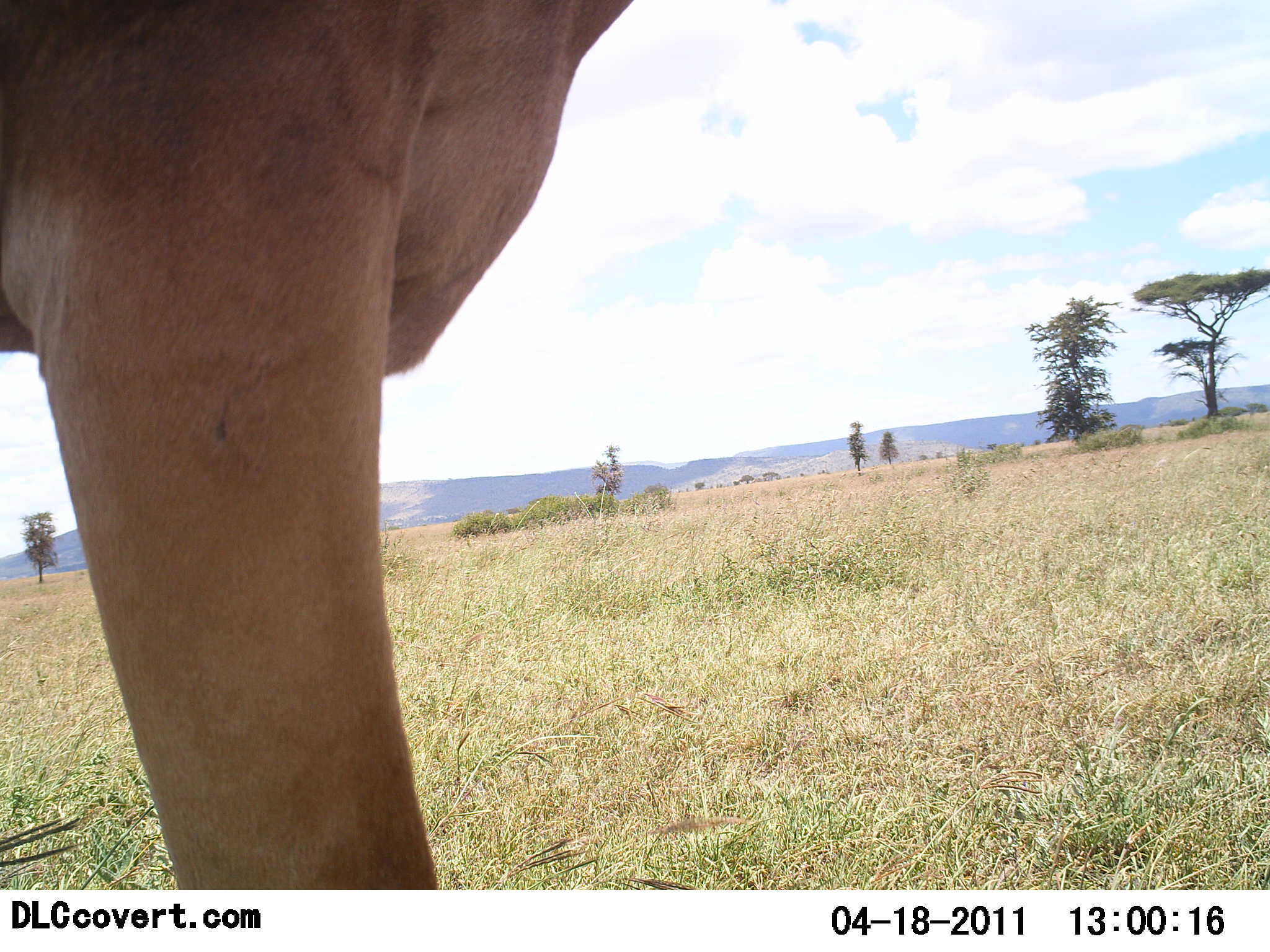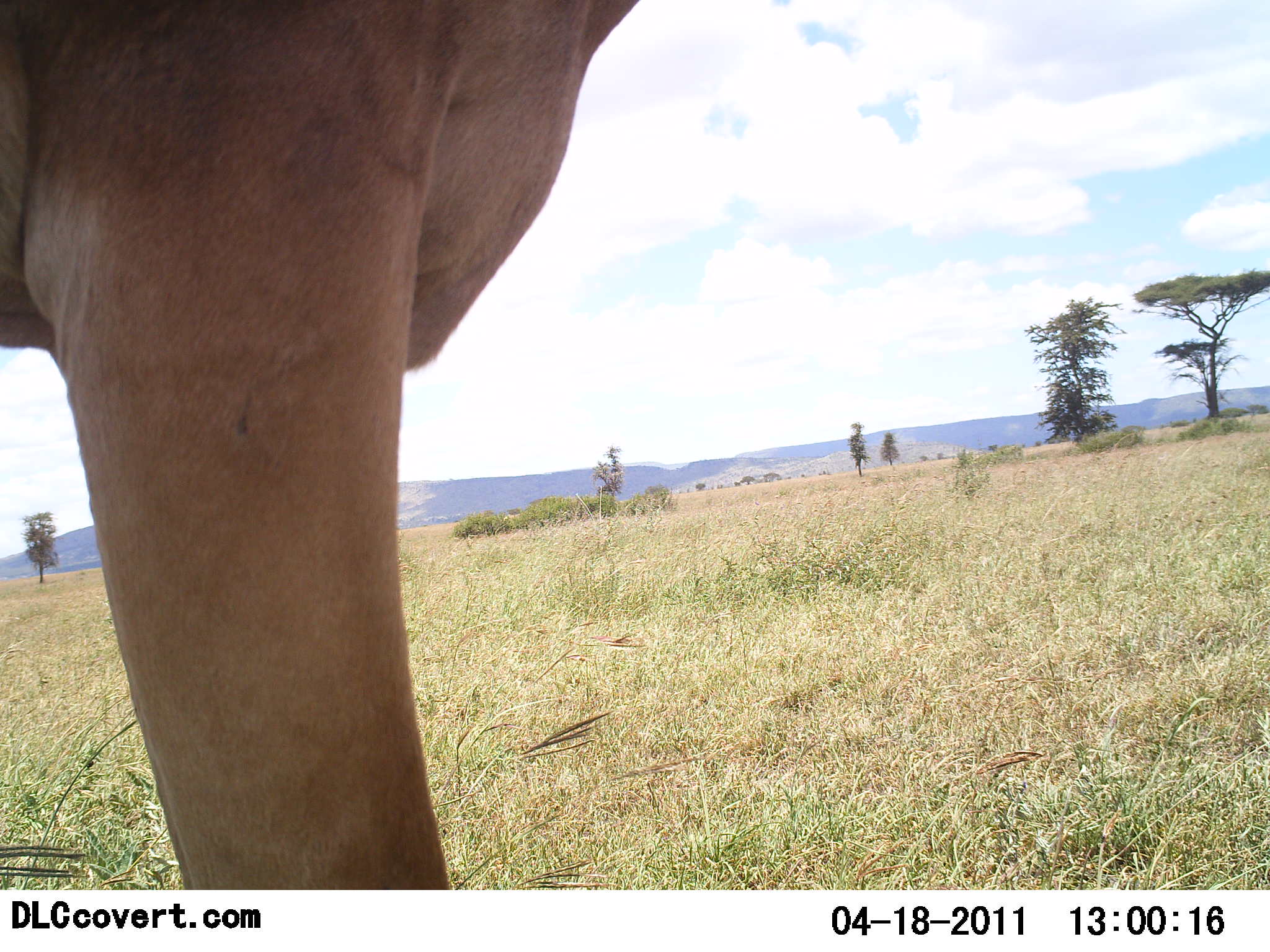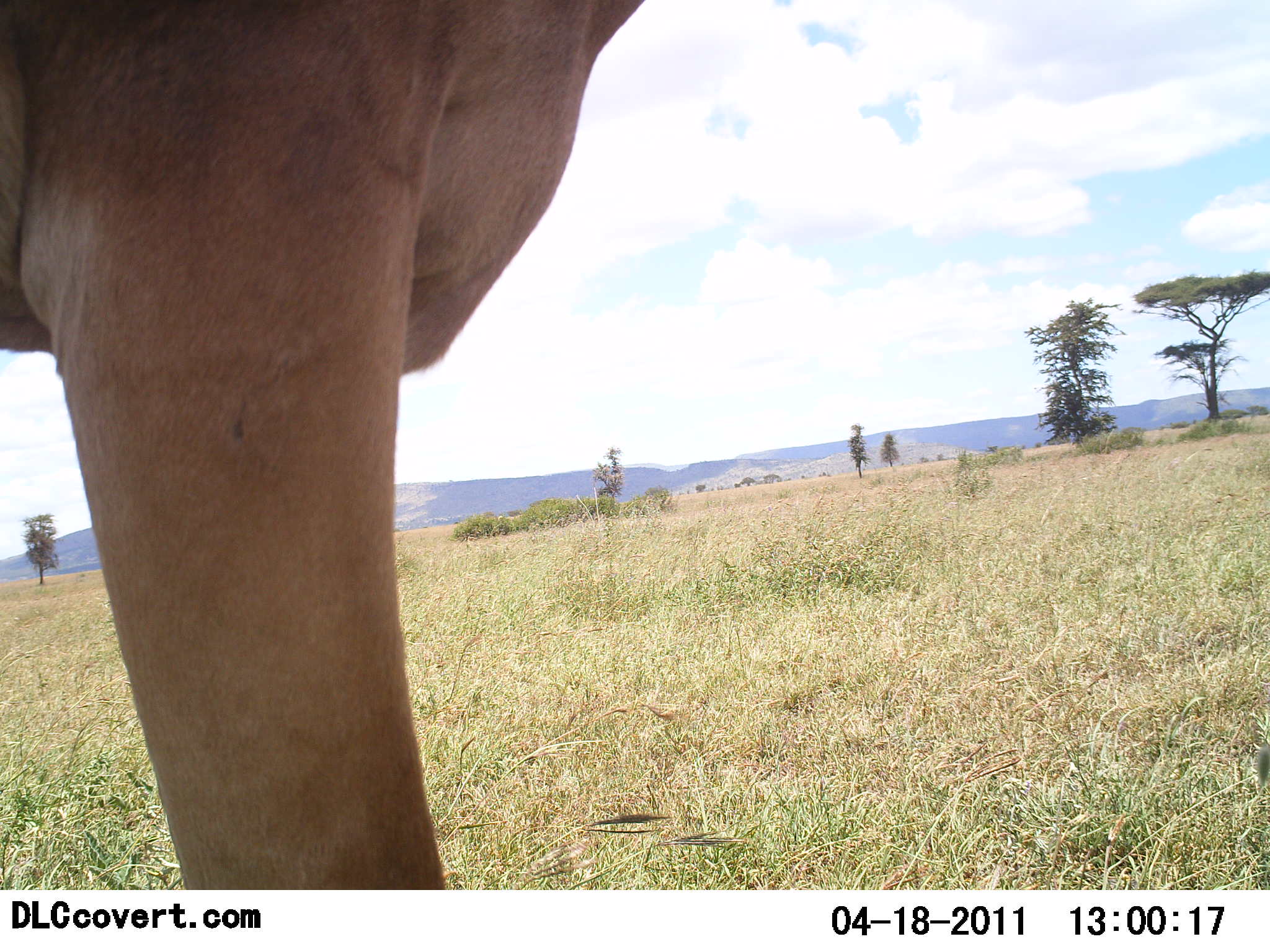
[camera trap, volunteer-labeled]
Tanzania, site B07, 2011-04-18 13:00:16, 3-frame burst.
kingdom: Animalia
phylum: Chordata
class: Mammalia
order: Artiodactyla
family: Bovidae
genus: Alcelaphus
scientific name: Alcelaphus buselaphus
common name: hartebeest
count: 1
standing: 80%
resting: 0%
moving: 20%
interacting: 0%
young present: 0%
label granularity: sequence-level